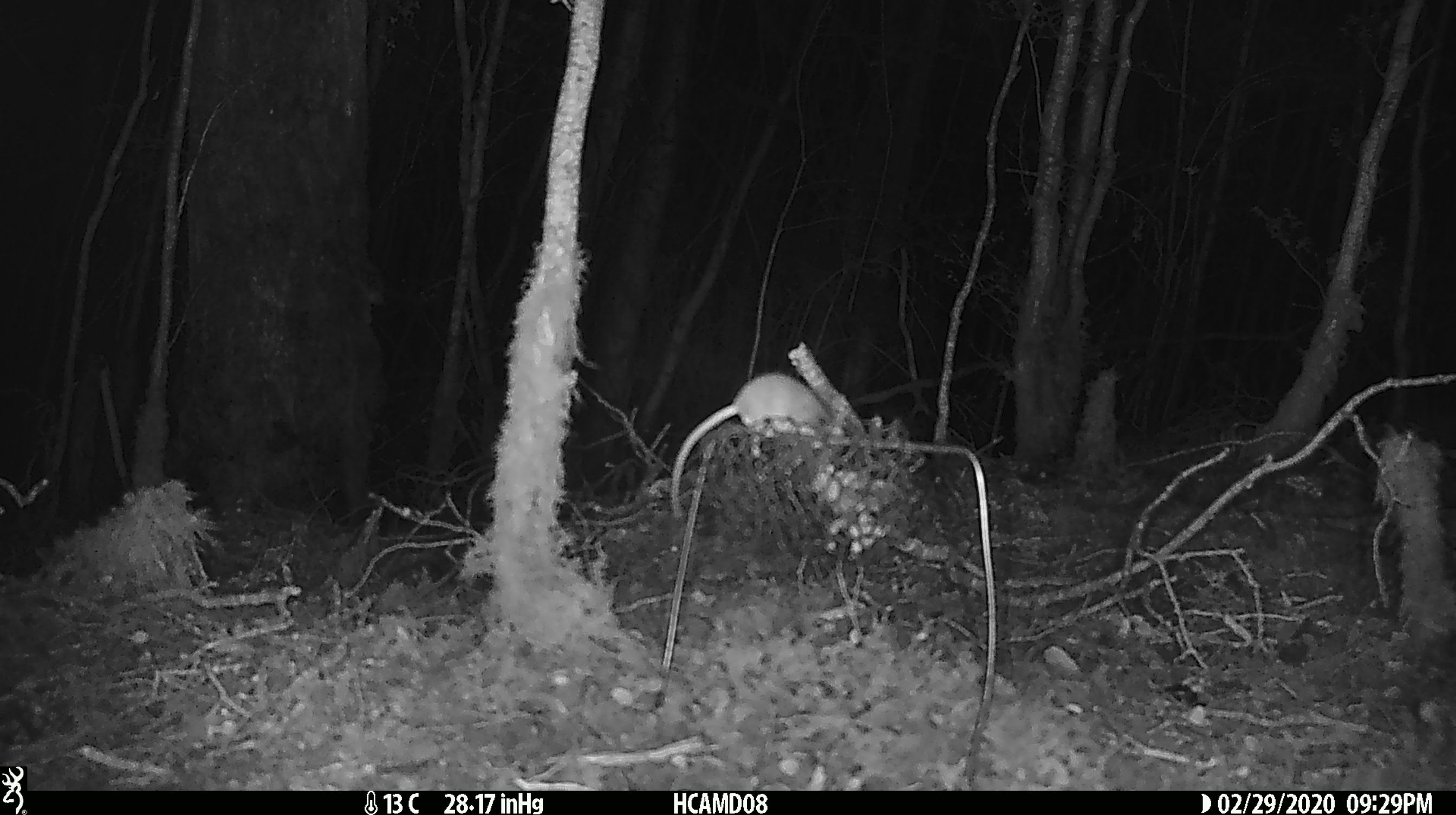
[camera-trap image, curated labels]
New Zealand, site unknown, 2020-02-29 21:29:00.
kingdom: Animalia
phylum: Chordata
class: Mammalia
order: Rodentia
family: Muridae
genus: Mus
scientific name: Mus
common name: mouse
Mouse (Mus).